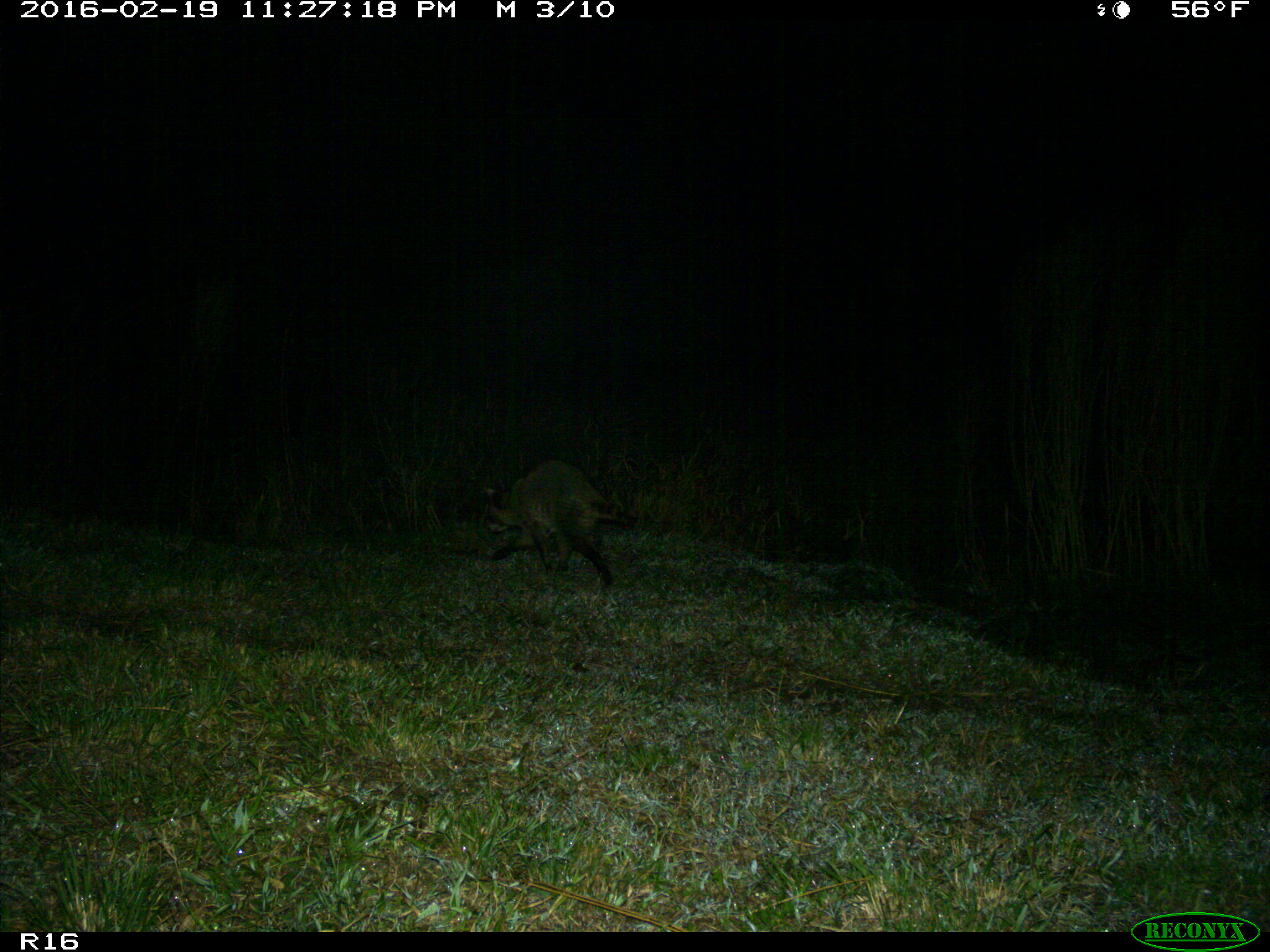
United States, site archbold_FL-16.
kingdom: Animalia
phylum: Chordata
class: Mammalia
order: Carnivora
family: Procyonidae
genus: Procyon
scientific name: Procyon lotor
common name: common raccoon